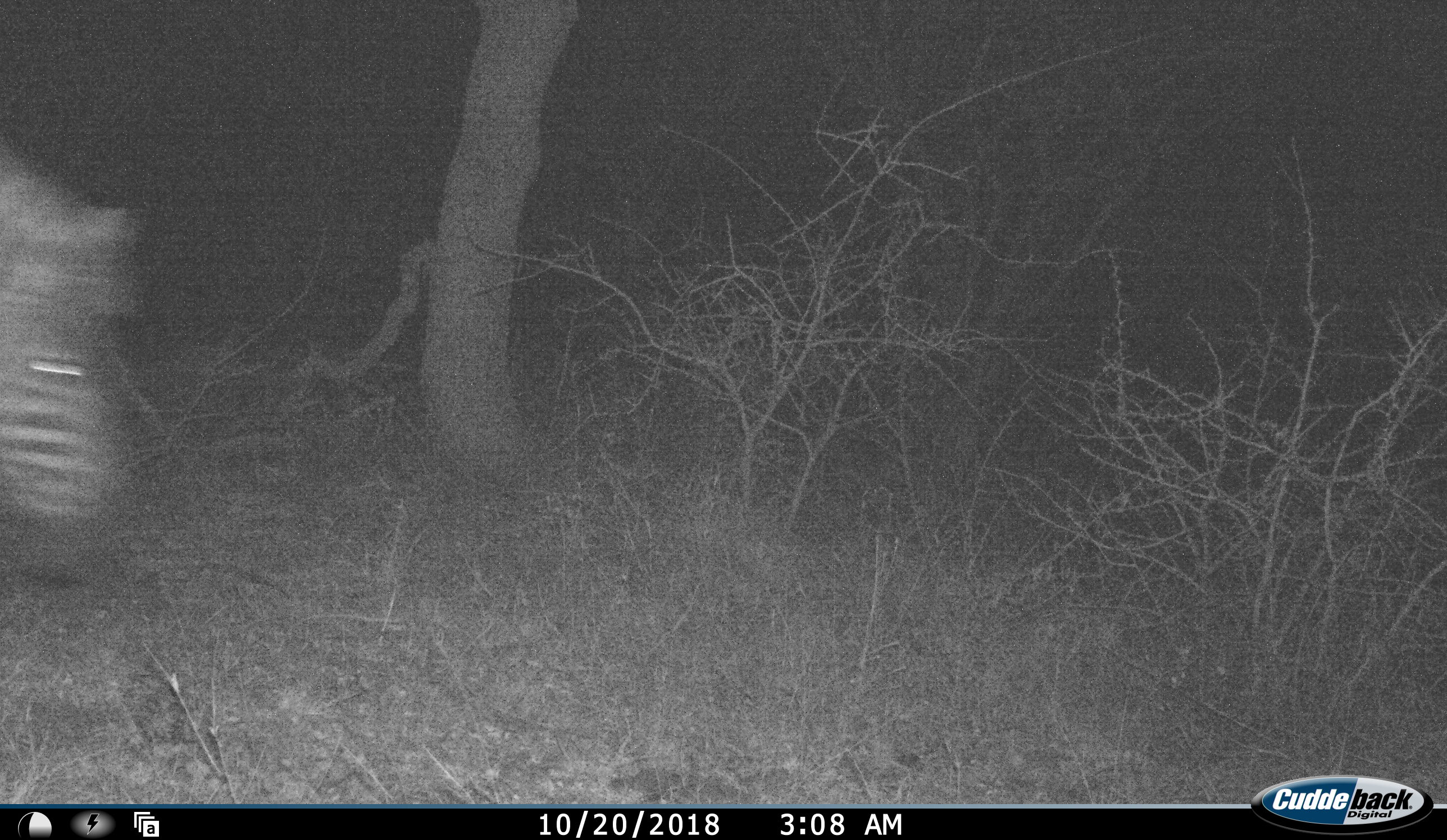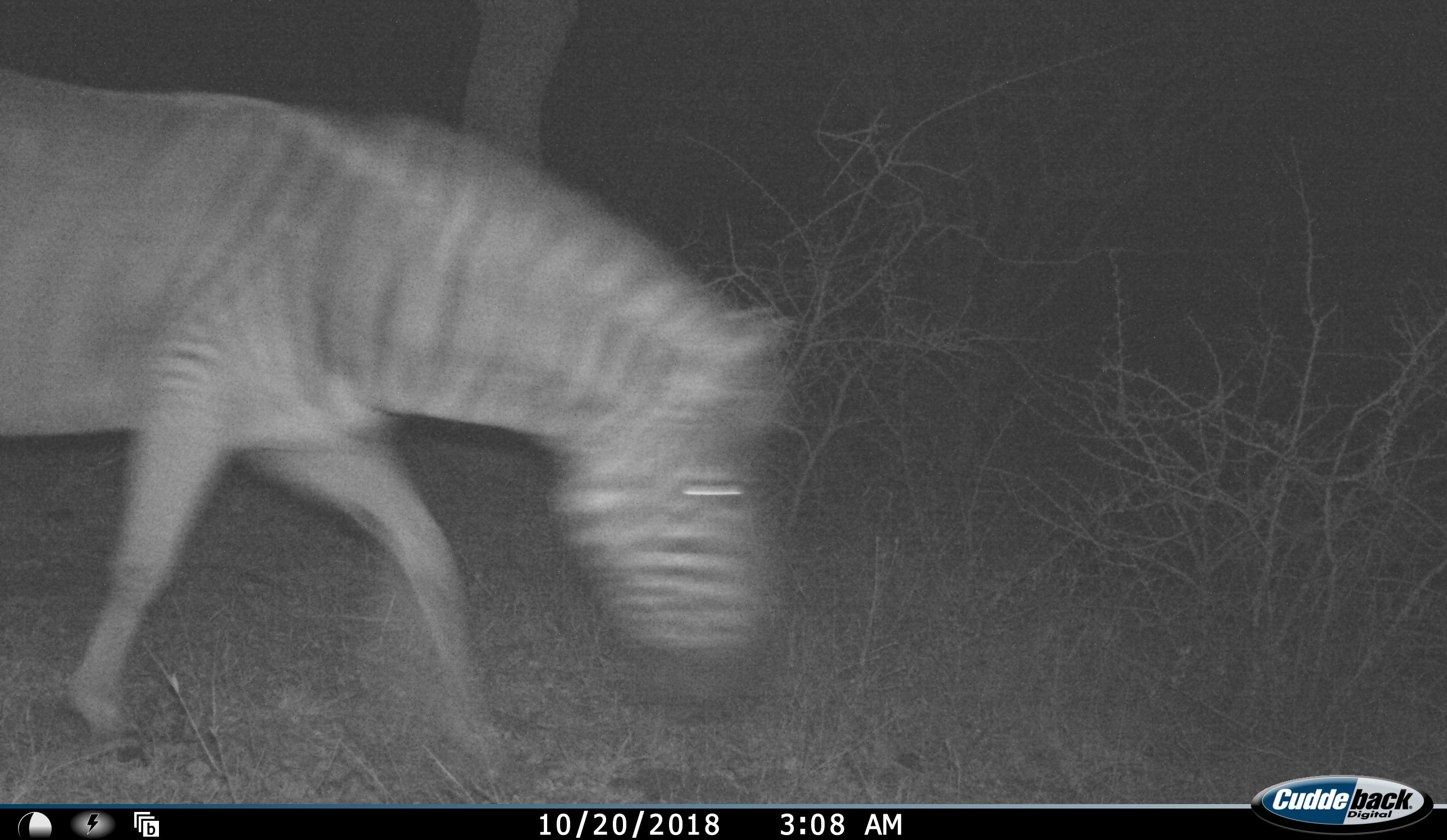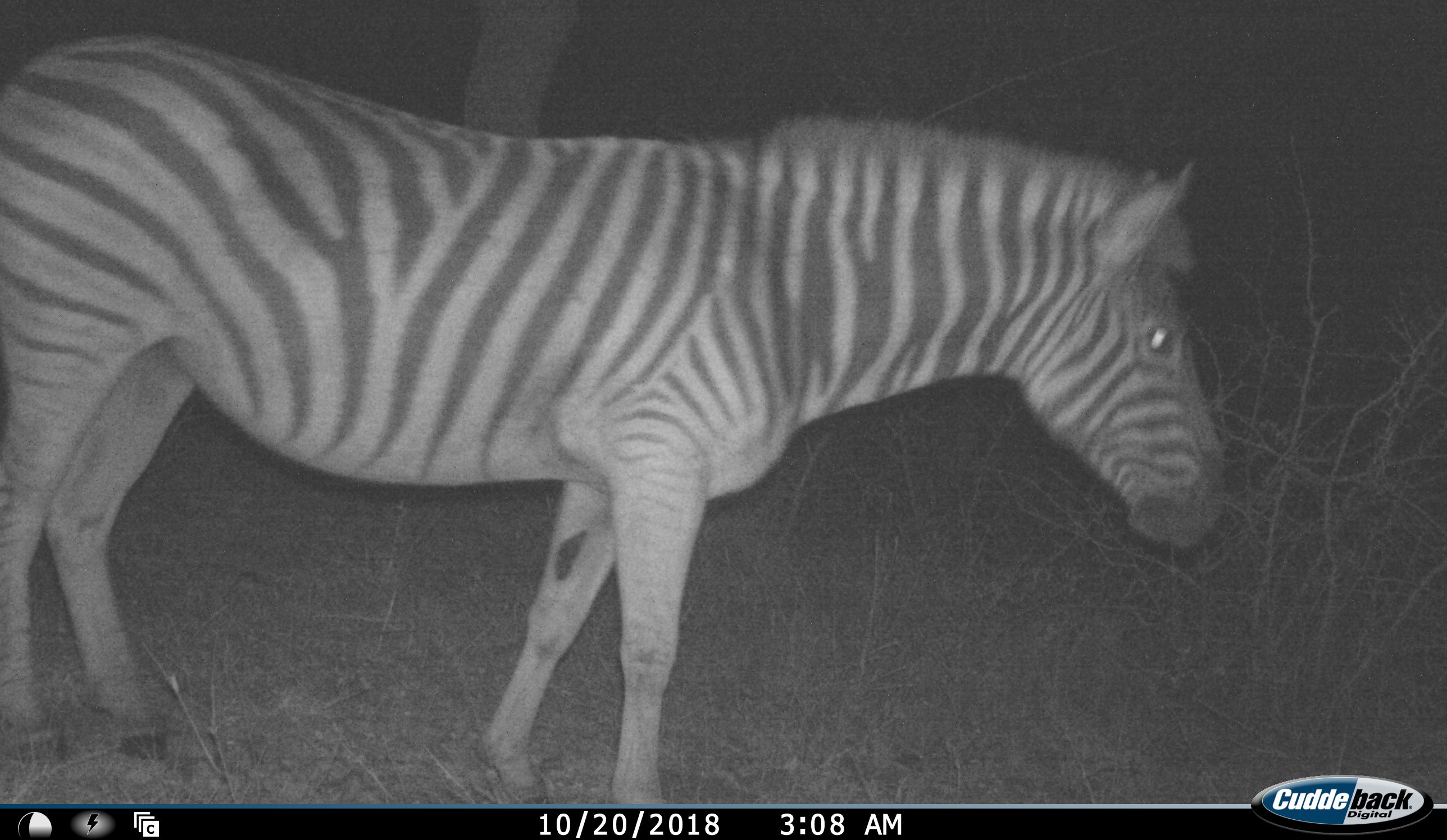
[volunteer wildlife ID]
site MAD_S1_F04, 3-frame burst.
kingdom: Animalia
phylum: Chordata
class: Mammalia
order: Perissodactyla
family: Equidae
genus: Equus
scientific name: Equus quagga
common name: plains zebra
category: zebraplains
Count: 1.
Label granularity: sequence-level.